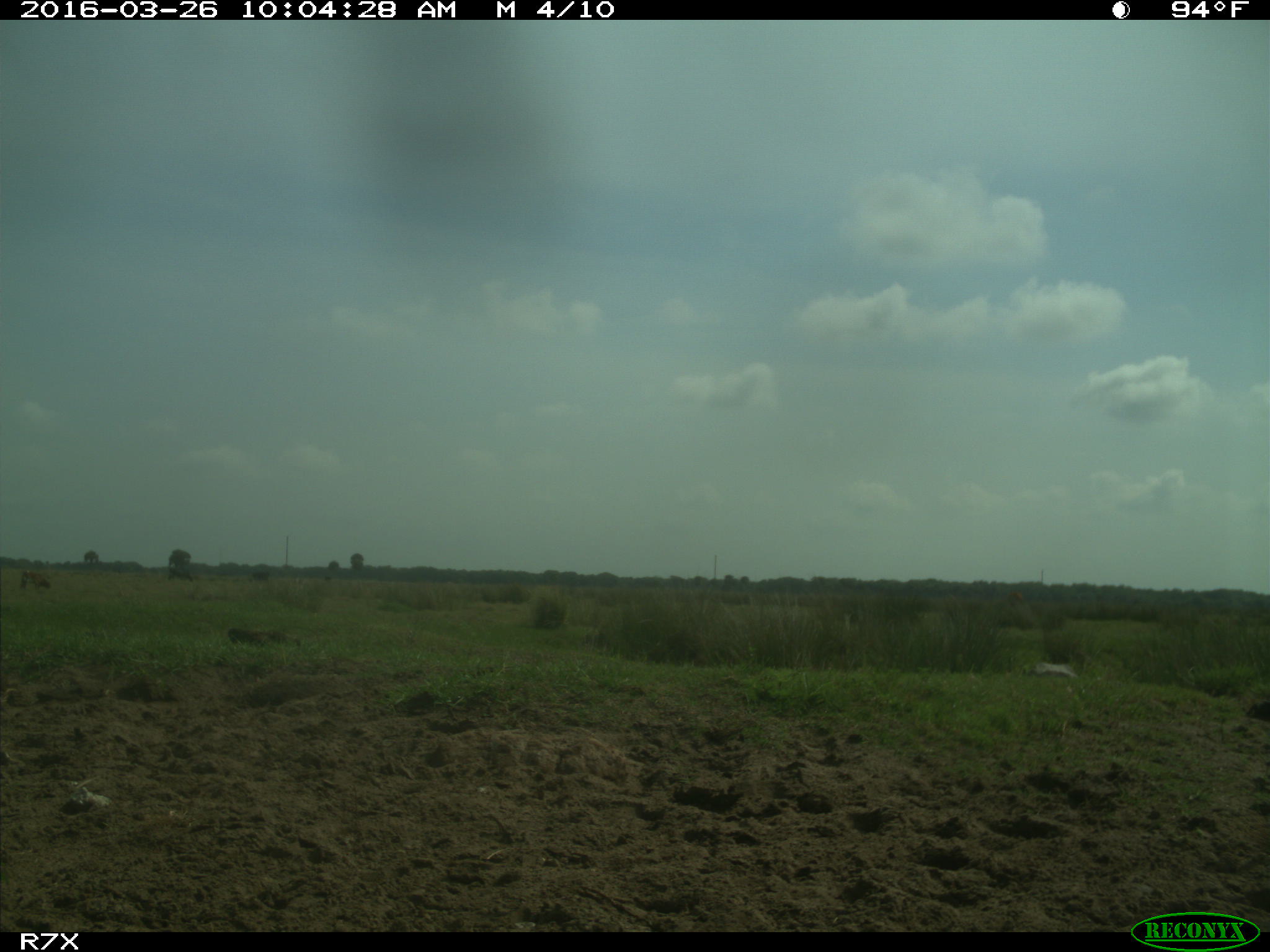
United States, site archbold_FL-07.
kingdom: Animalia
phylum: Chordata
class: Mammalia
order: Artiodactyla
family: Bovidae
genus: Bos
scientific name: Bos taurus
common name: domestic cow